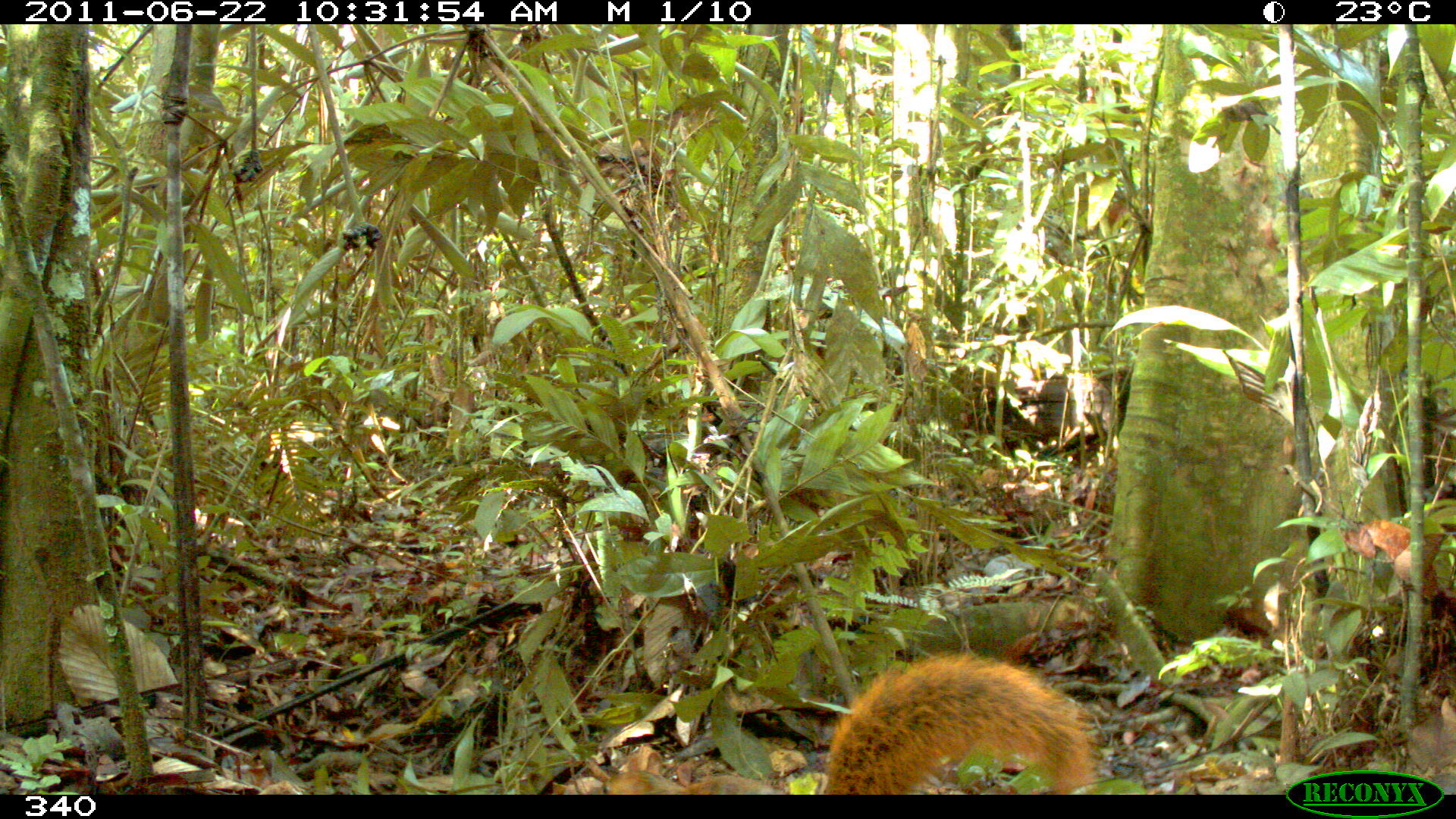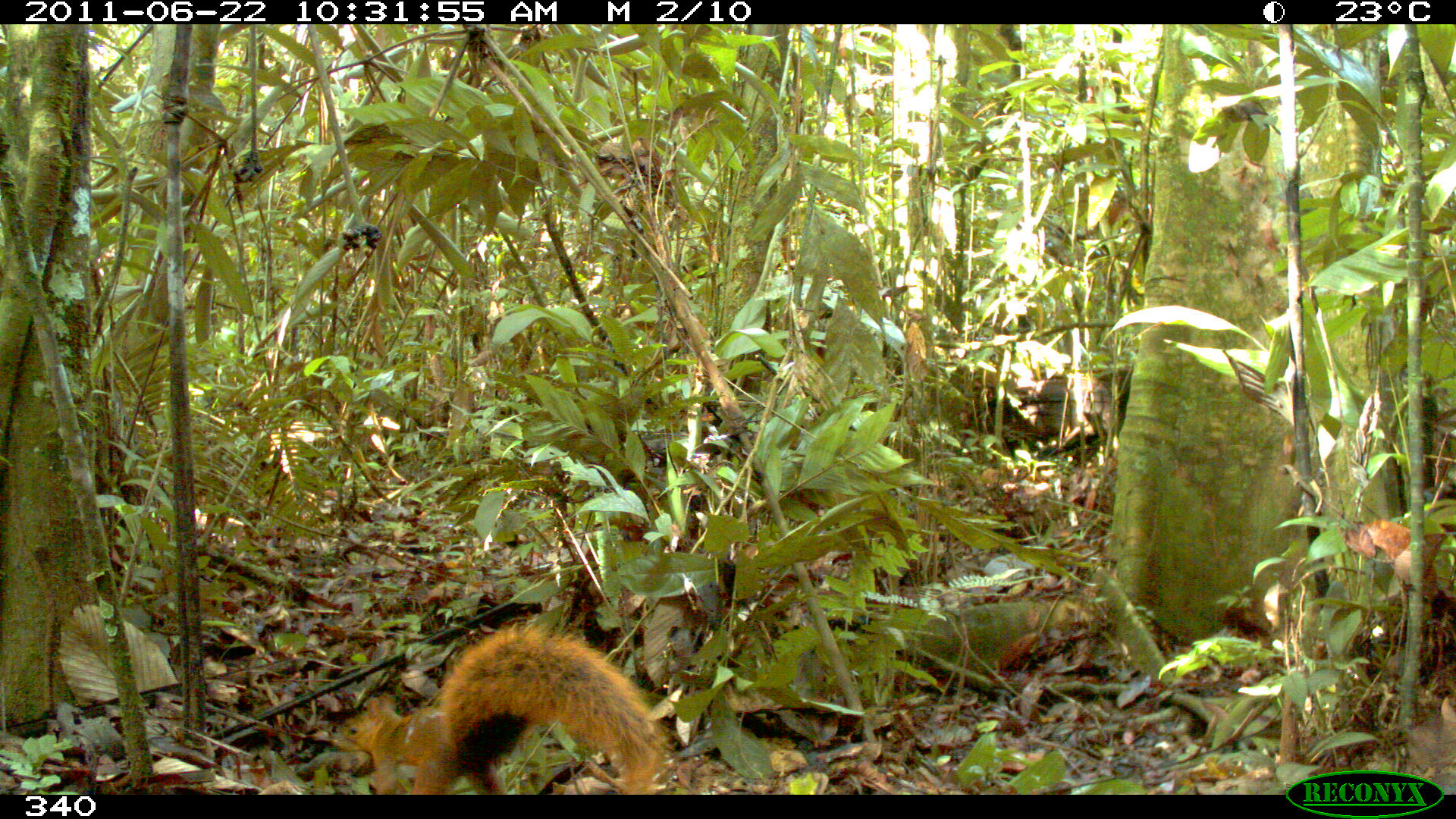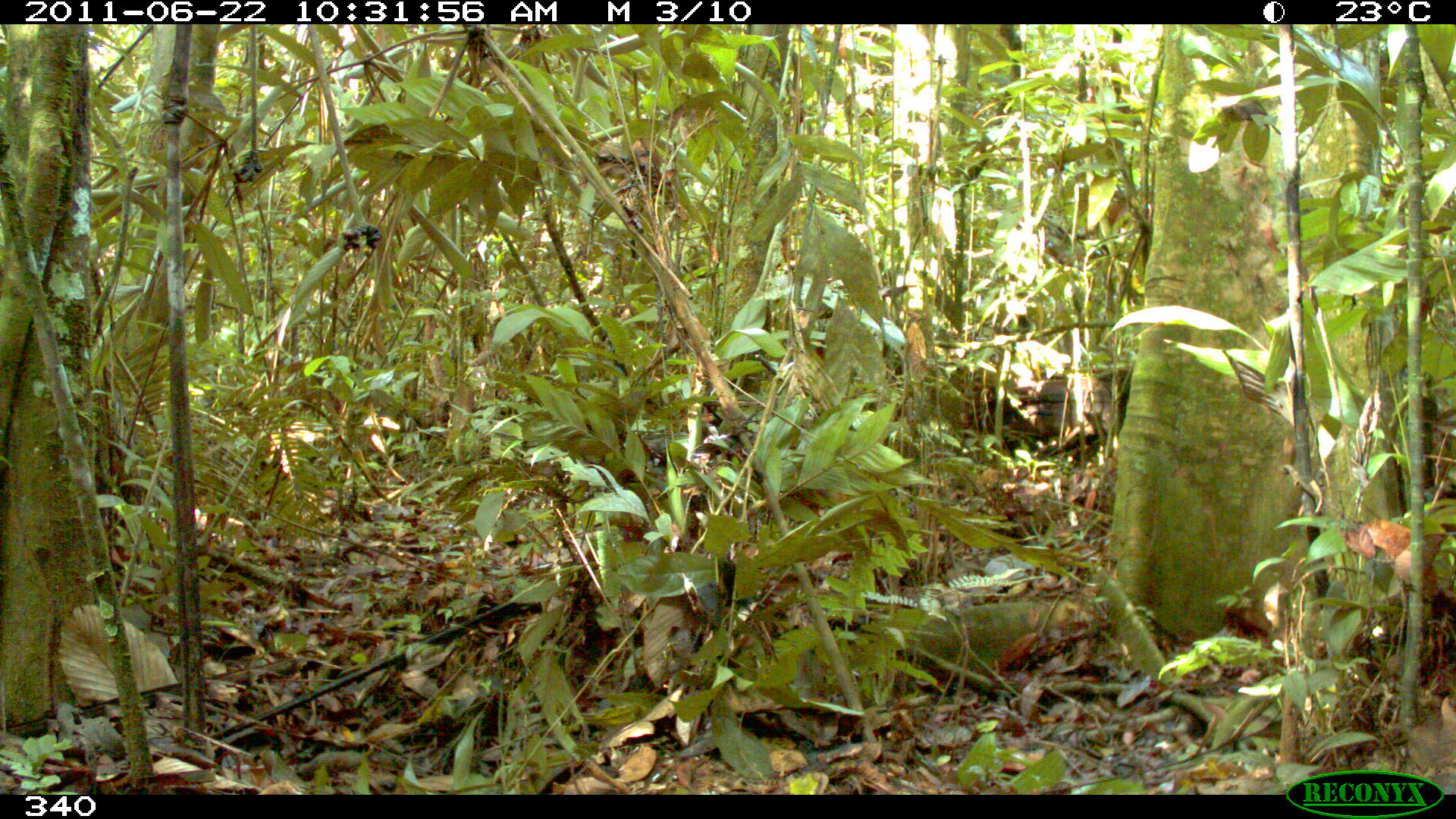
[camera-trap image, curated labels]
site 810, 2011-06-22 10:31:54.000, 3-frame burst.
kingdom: Animalia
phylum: Chordata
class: Mammalia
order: Rodentia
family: Sciuridae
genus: Sciurus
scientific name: Sciurus spadiceus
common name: southern amazon red squirrel